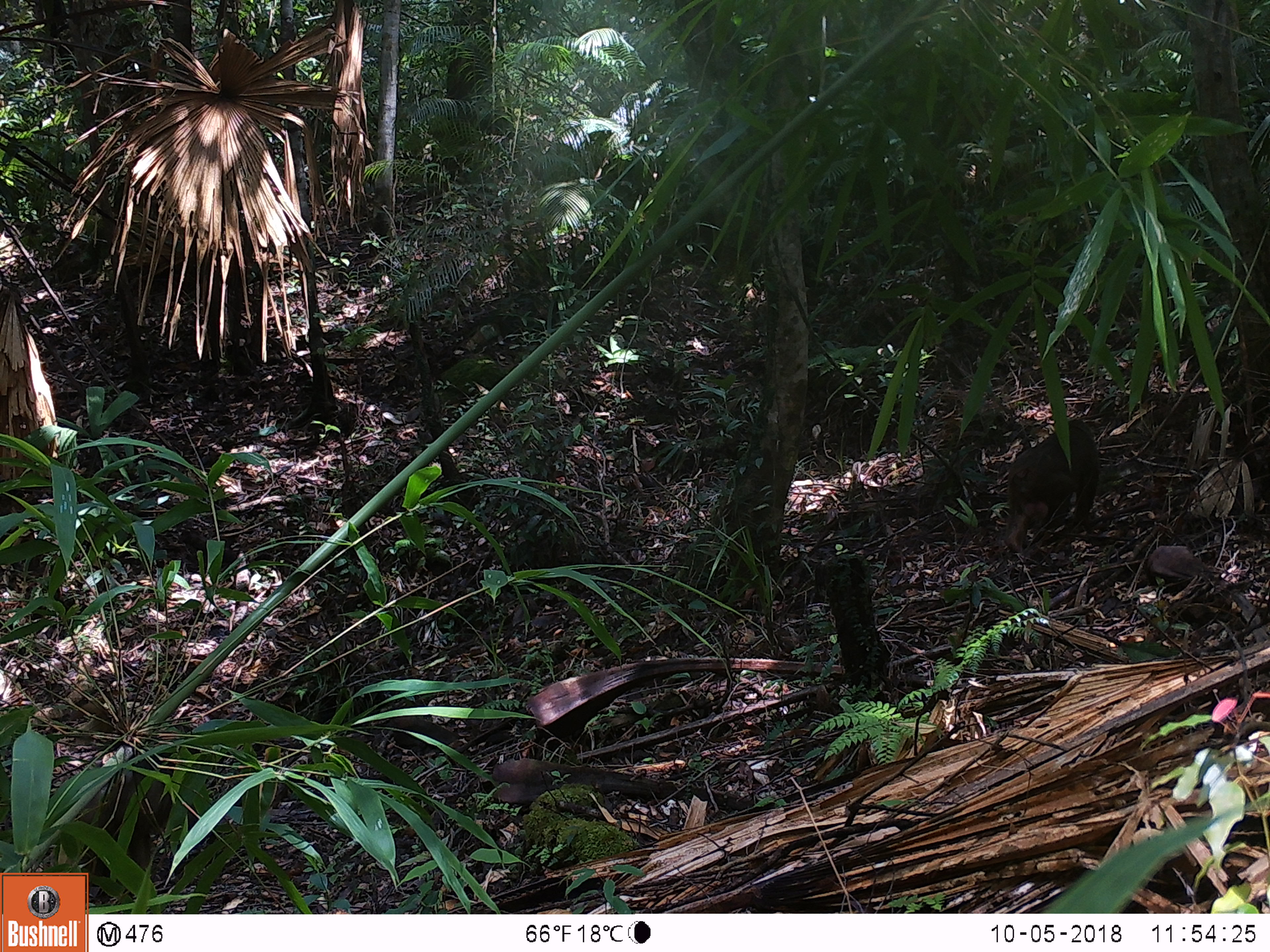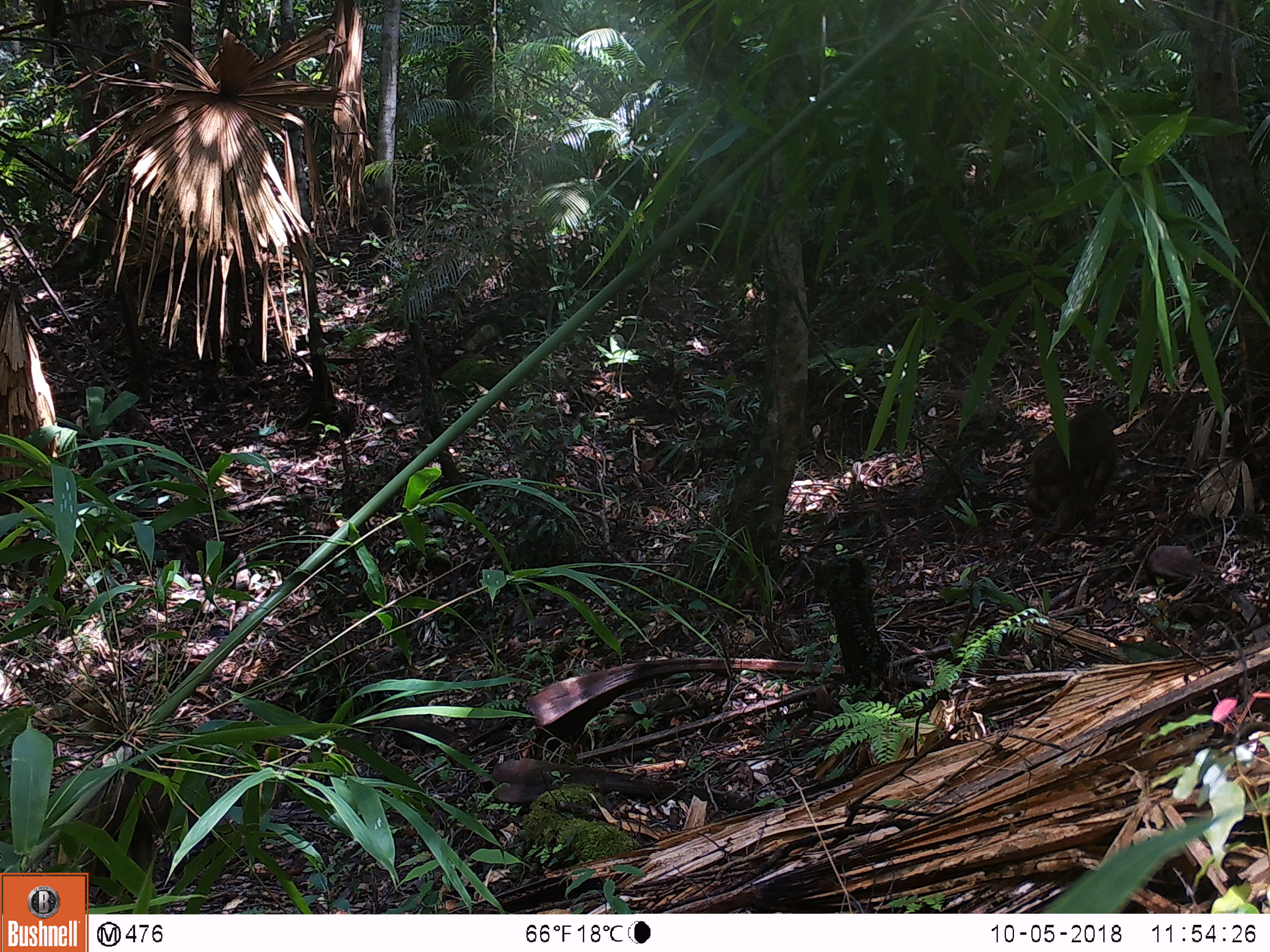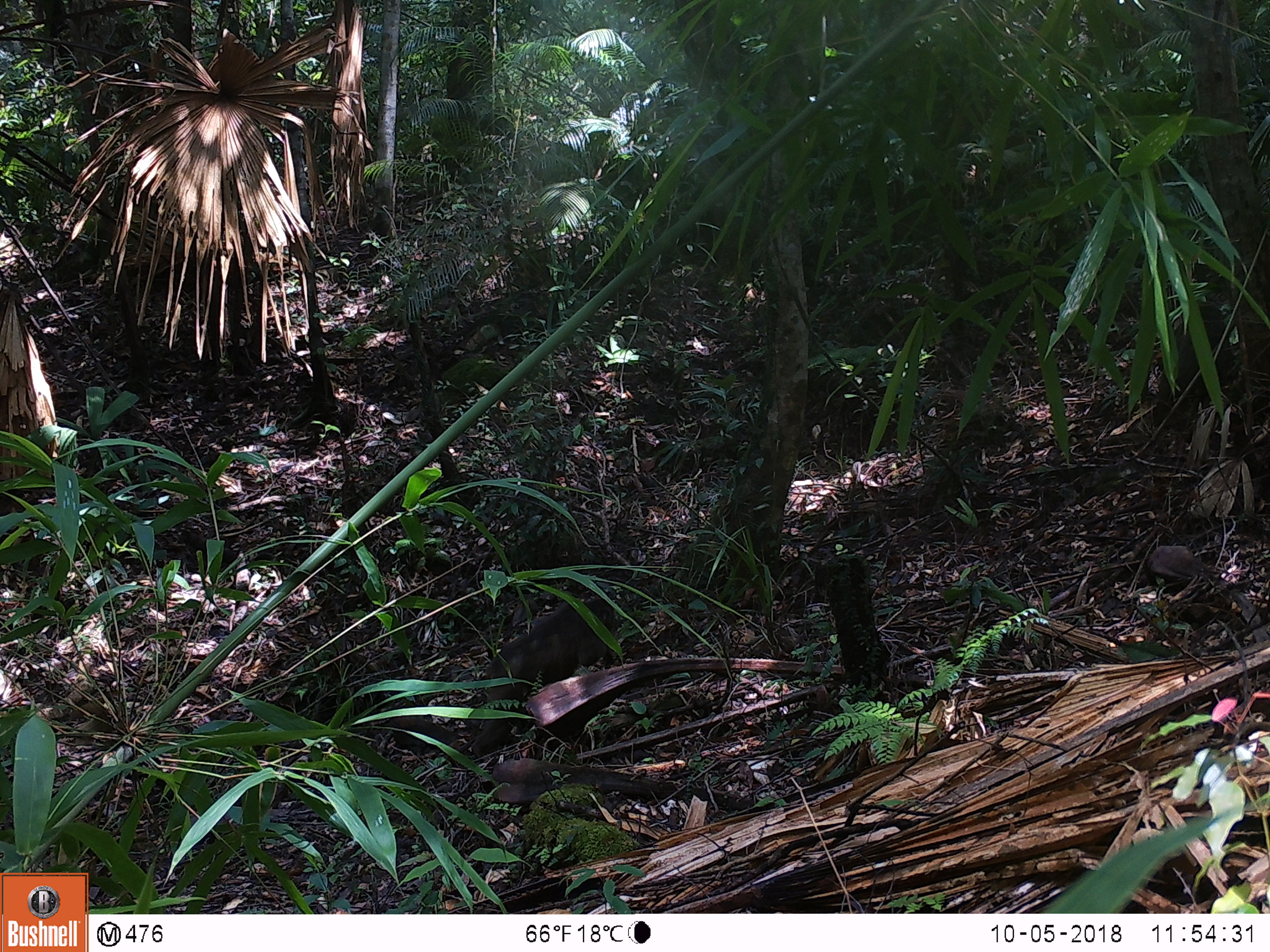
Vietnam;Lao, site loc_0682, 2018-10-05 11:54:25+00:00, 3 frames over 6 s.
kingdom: Animalia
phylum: Chordata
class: Mammalia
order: Primates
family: Cercopithecidae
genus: Macaca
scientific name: Macaca arctoides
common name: stump-tailed macaque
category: stump tailed macaque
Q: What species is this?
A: Stump tailed macaque (stump-tailed macaque) (Macaca arctoides).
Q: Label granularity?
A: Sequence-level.